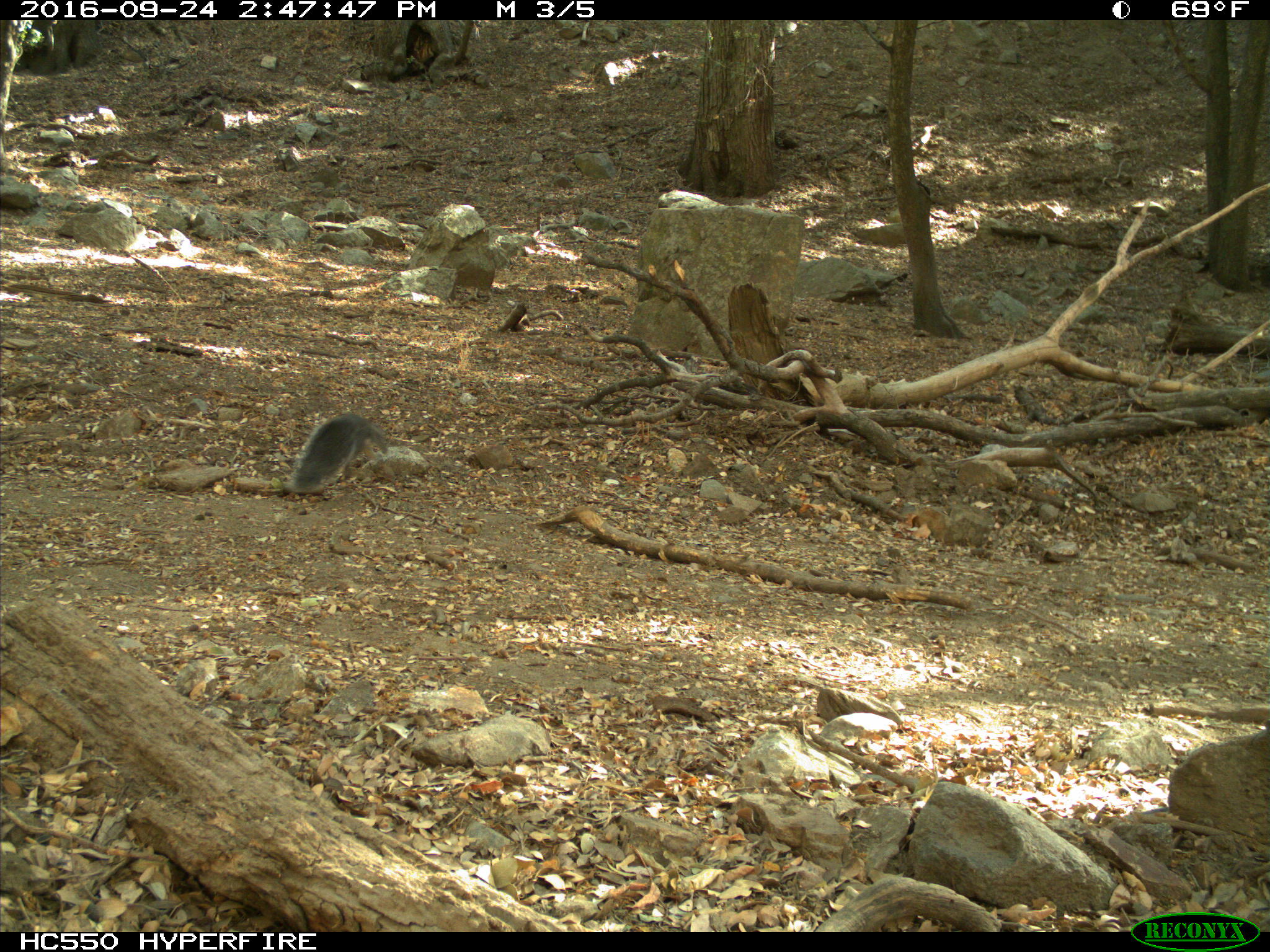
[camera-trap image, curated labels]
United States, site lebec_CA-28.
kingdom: Animalia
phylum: Chordata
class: Mammalia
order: Rodentia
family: Sciuridae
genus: Sciurus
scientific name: Sciurus carolinensis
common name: eastern gray squirrel